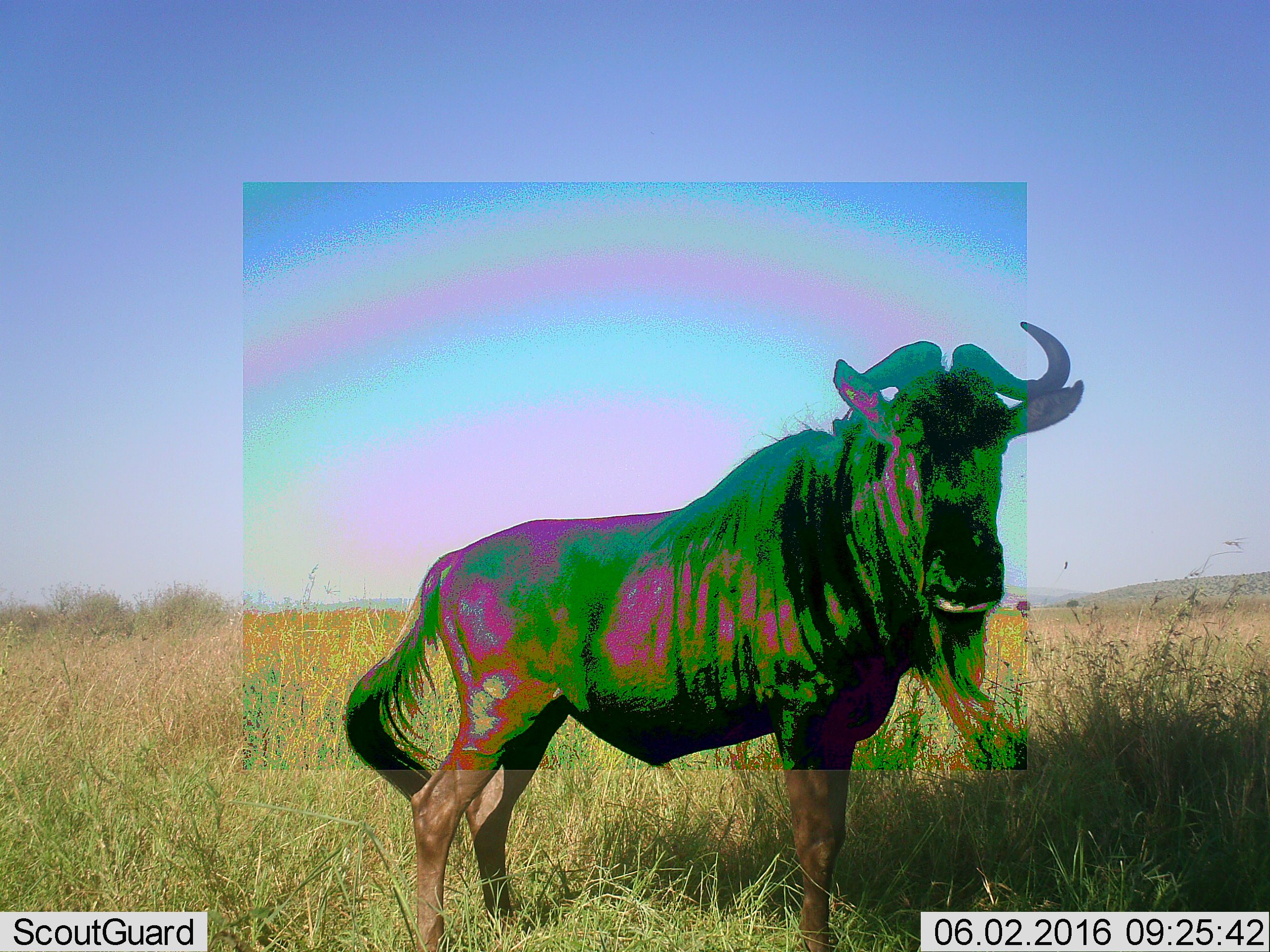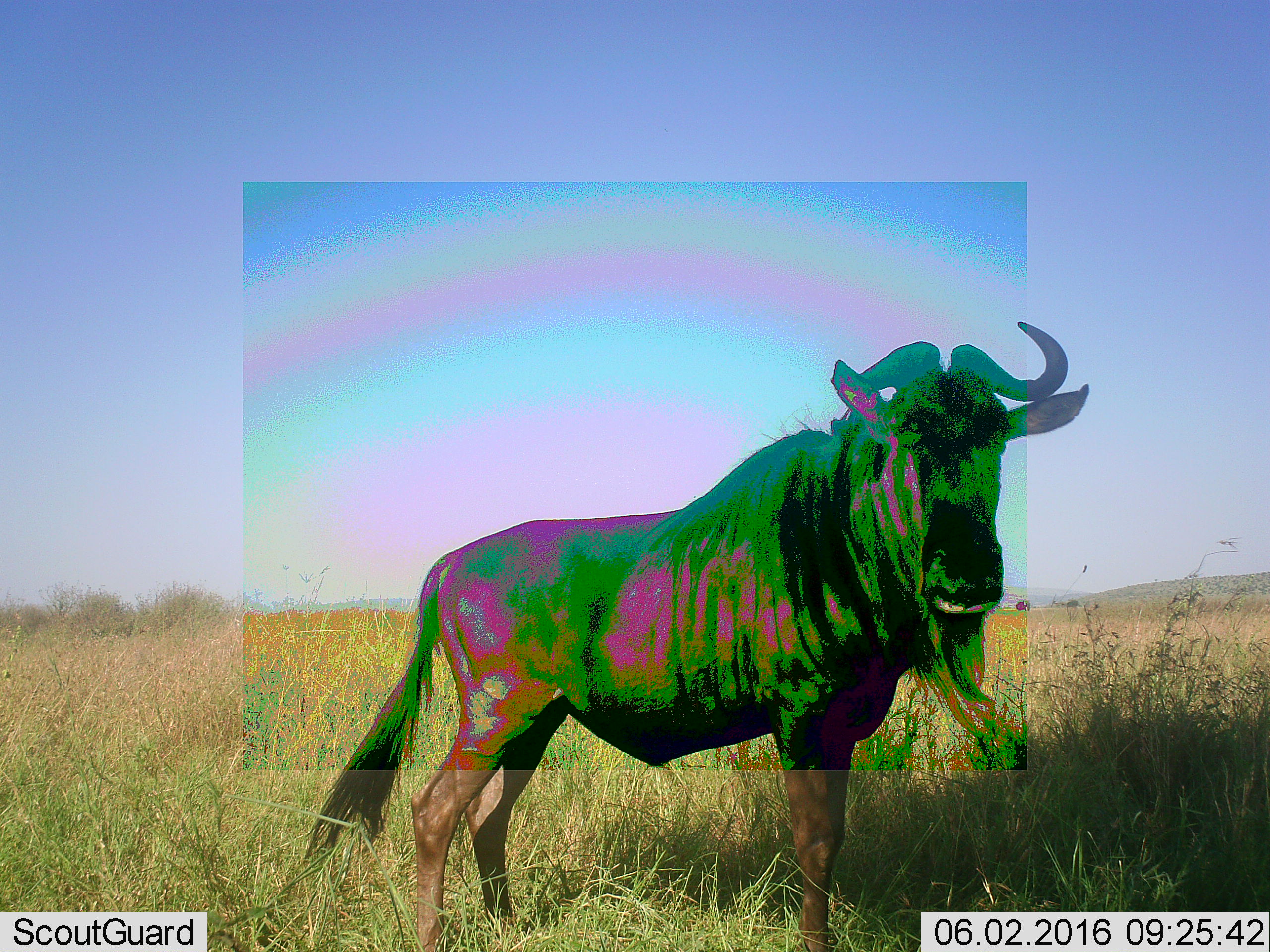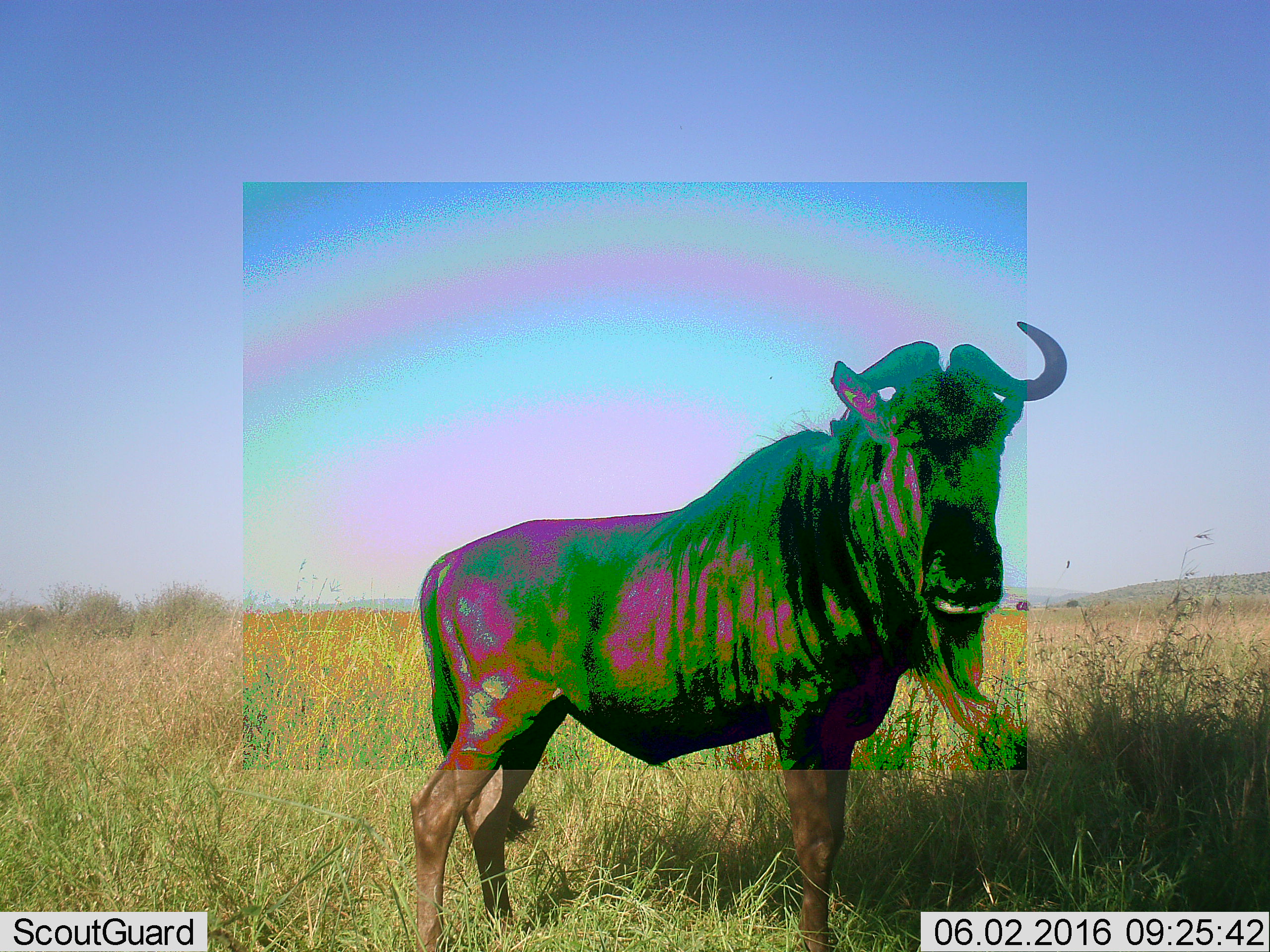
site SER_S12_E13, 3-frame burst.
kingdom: Animalia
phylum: Chordata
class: Mammalia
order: Artiodactyla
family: Bovidae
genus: Connochaetes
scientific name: Connochaetes taurinus taurinus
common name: blue wildebeest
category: wildebeestblue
Wildebeestblue (blue wildebeest) (Connochaetes taurinus taurinus), count 1. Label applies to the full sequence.